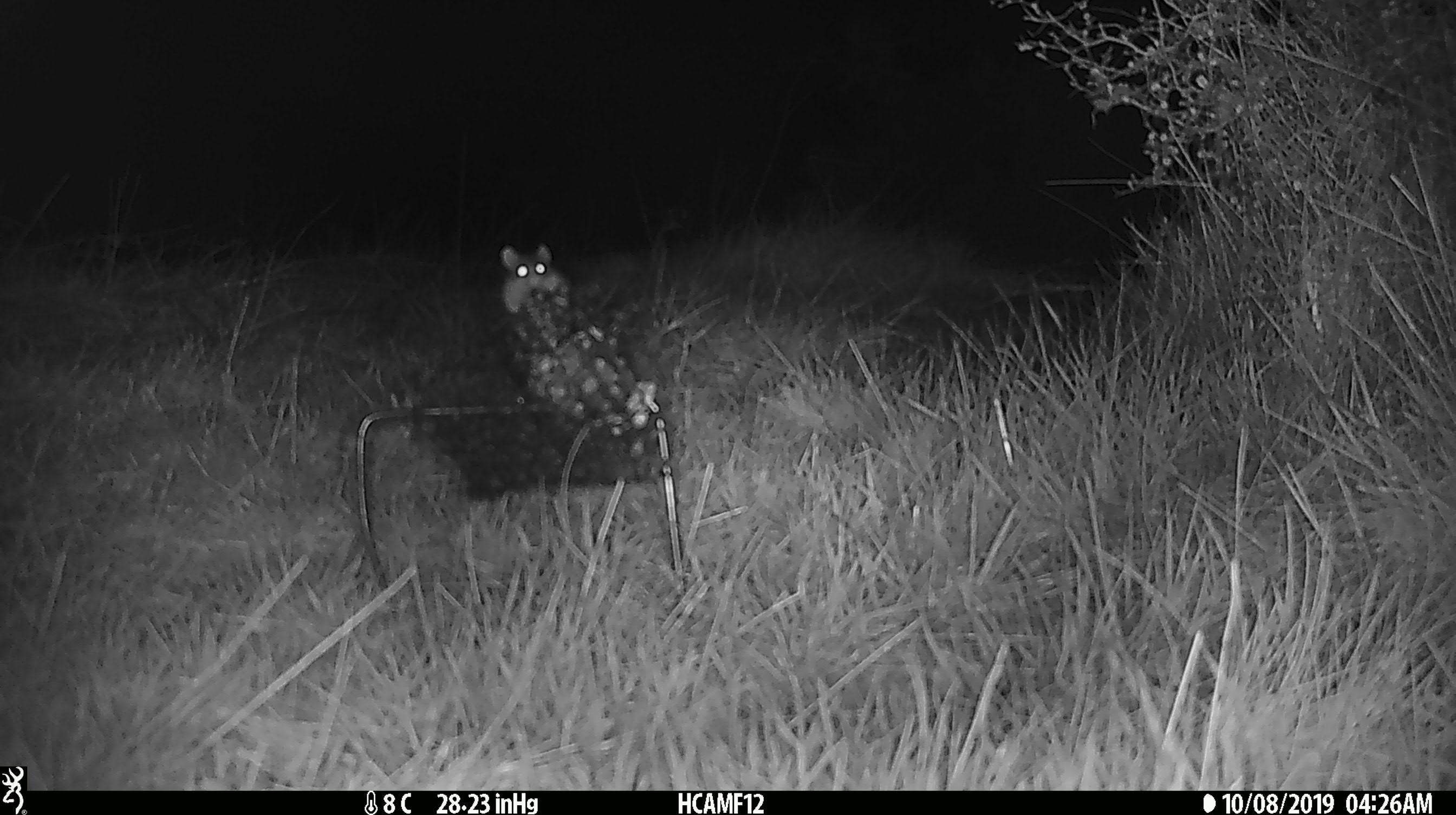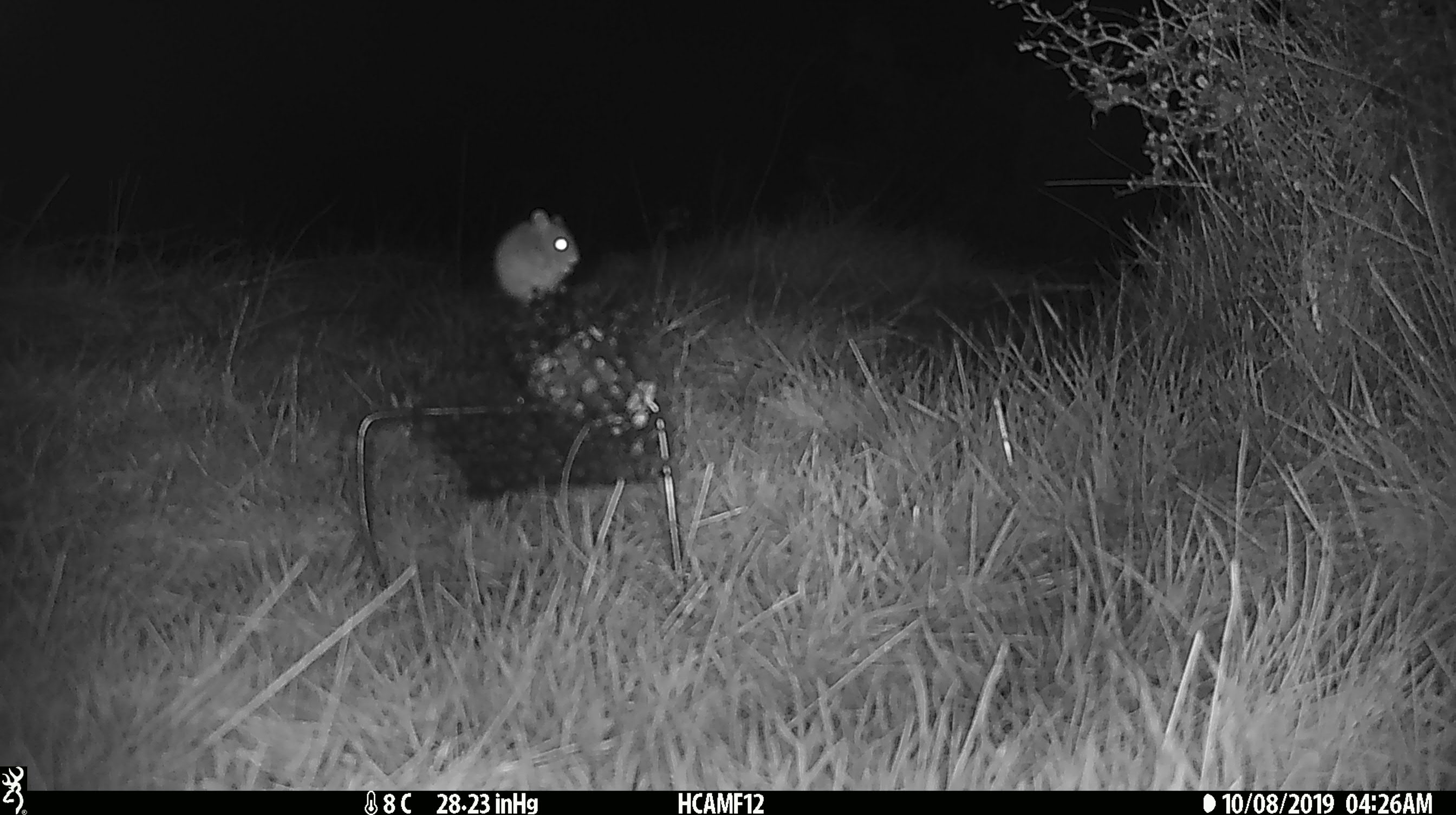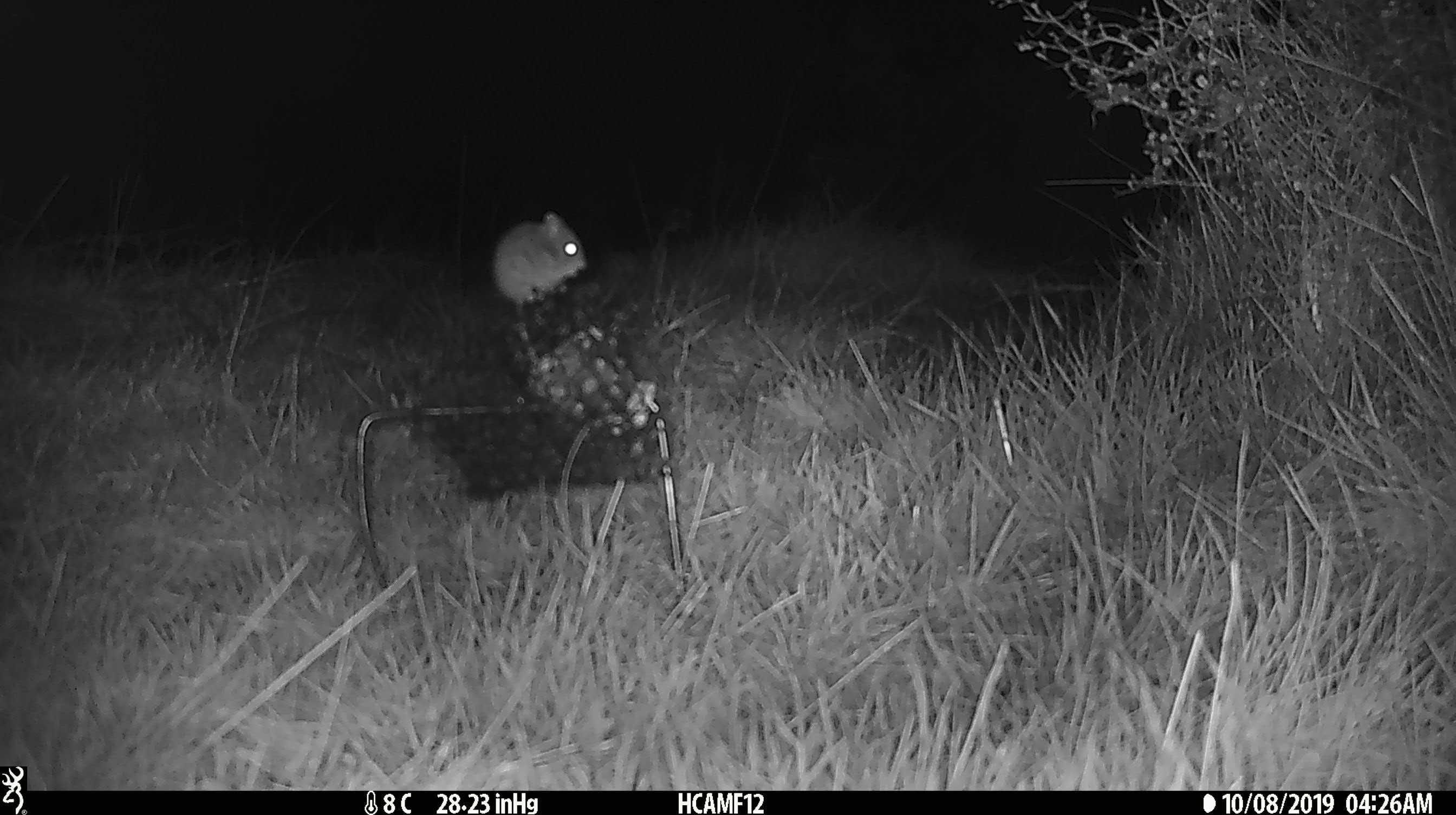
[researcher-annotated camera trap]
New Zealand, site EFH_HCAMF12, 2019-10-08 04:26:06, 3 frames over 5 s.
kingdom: Animalia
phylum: Chordata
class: Mammalia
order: Rodentia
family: Muridae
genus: Mus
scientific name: Mus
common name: mouse